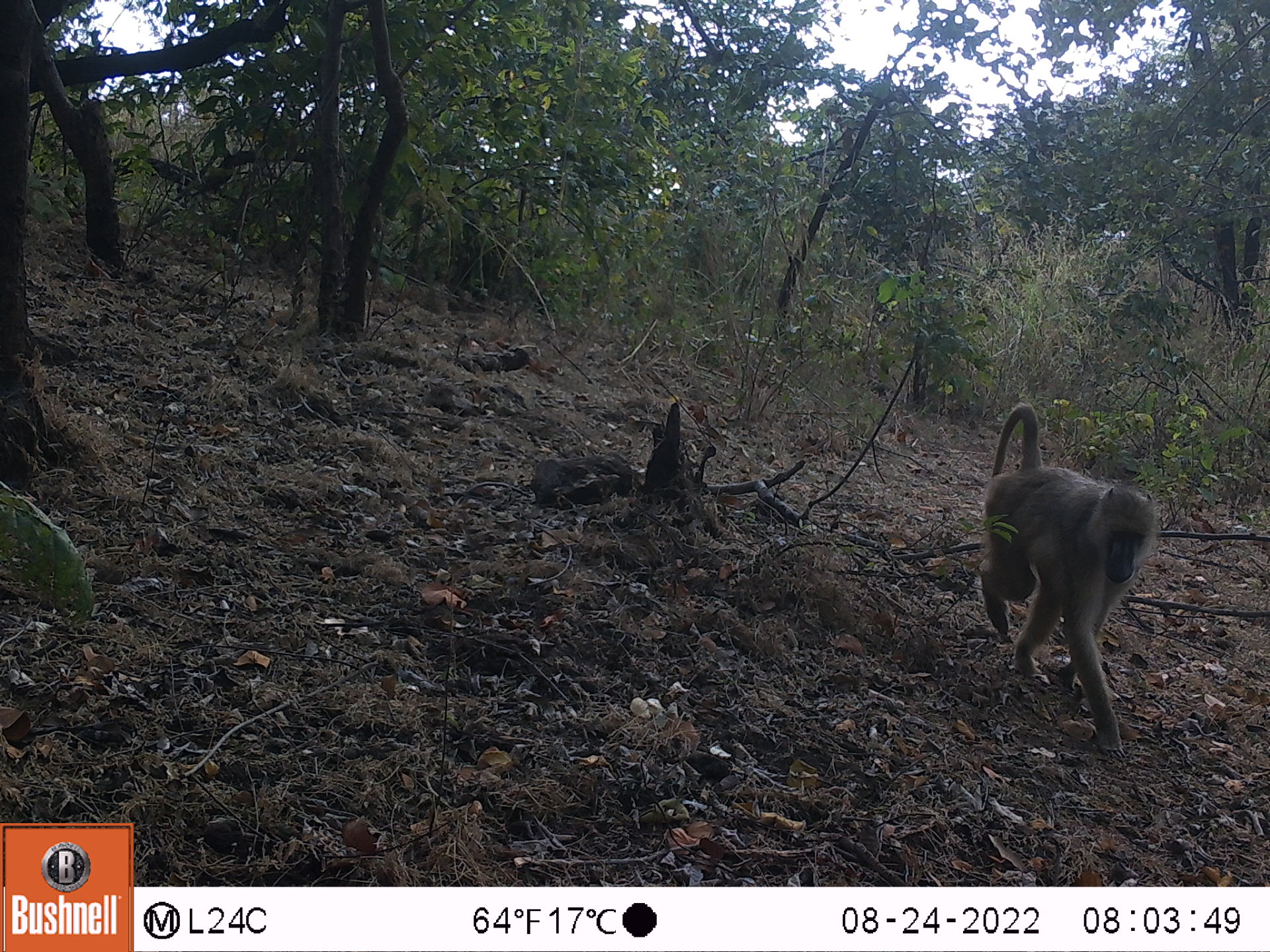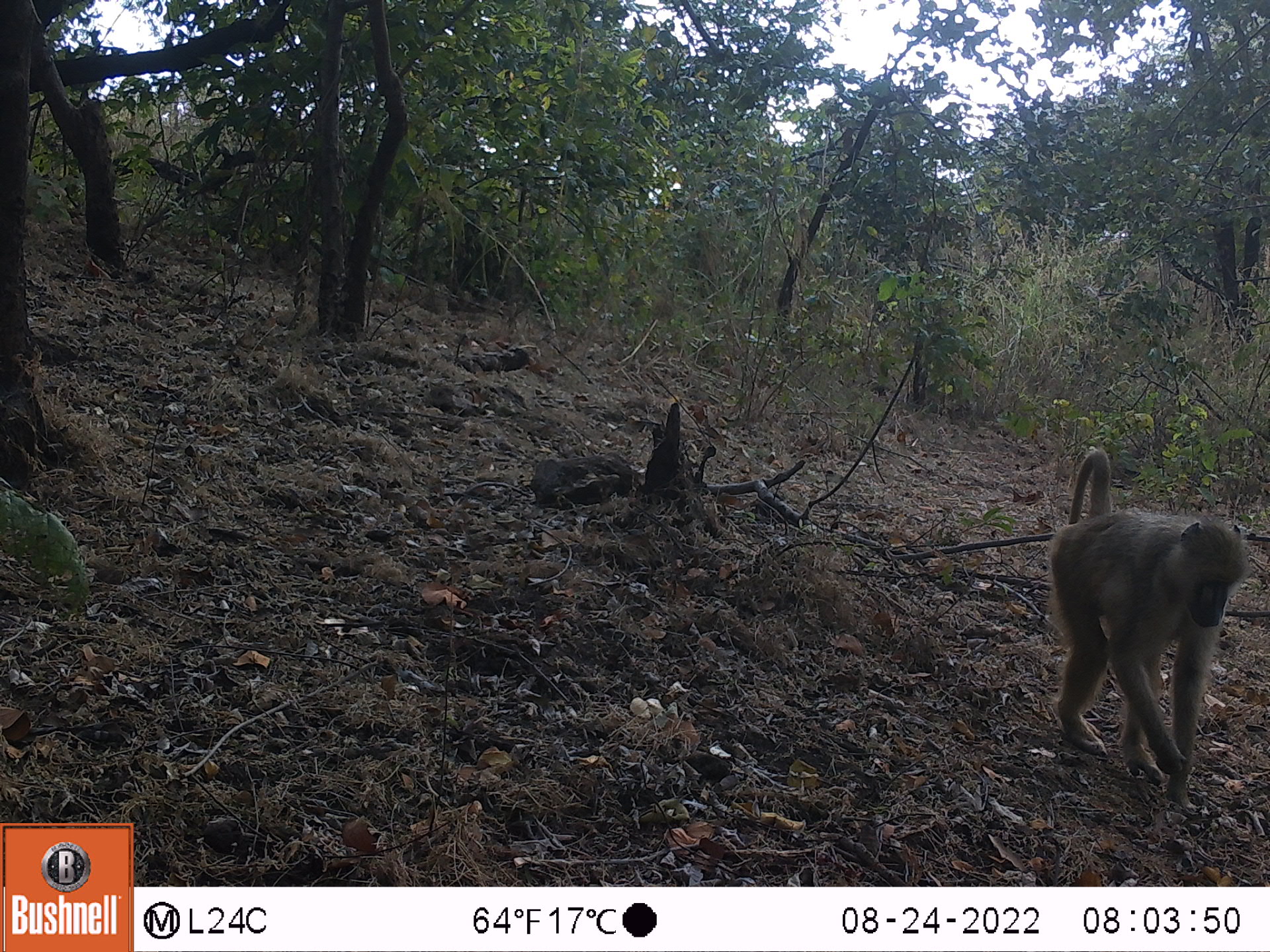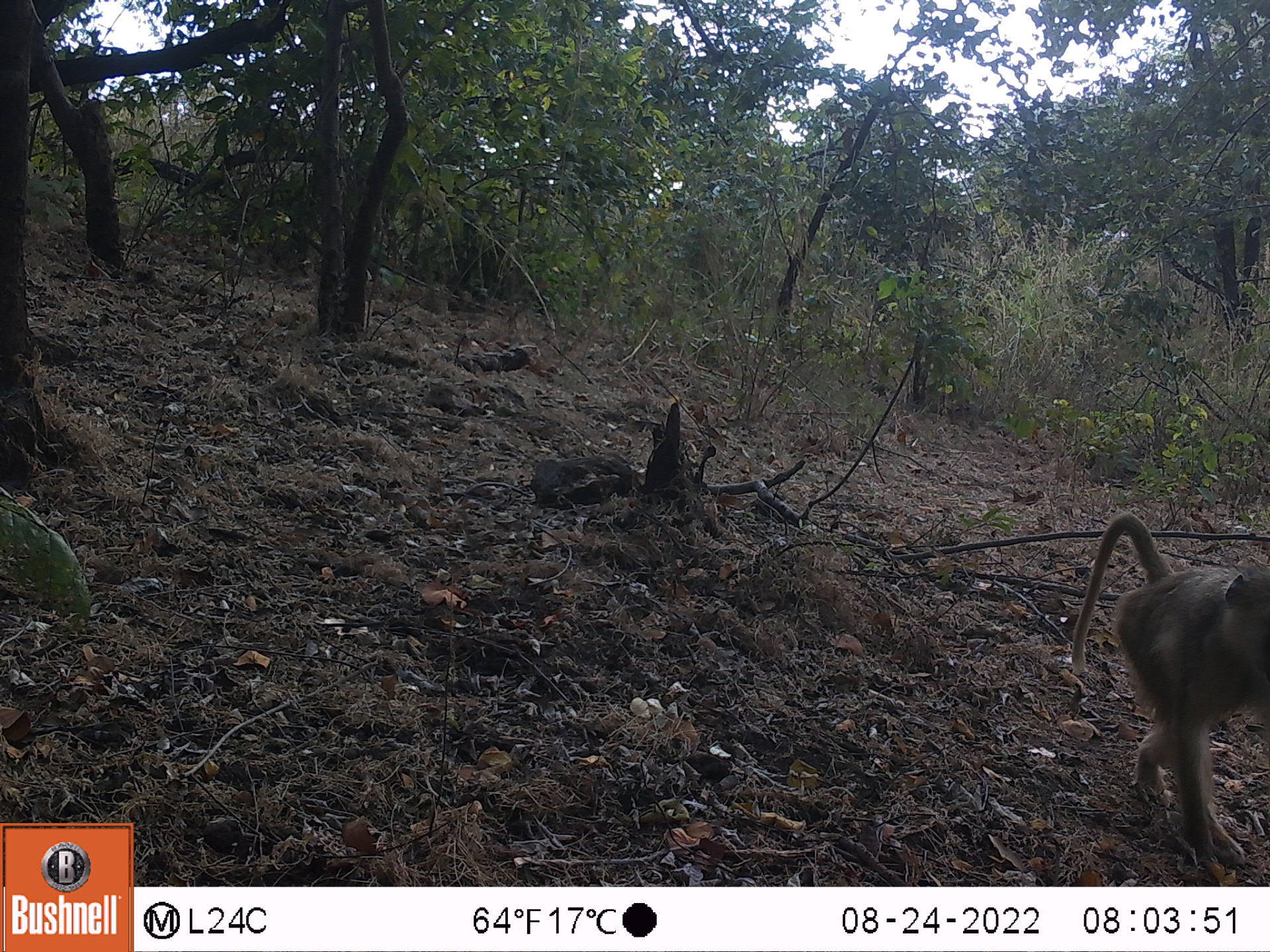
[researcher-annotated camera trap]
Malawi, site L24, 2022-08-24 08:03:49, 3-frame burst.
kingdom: Animalia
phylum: Chordata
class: Mammalia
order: Primates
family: Cercopithecidae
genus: Papio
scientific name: Papio cynocephalus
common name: yellow baboon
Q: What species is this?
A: Yellow baboon (Papio cynocephalus).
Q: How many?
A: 1.